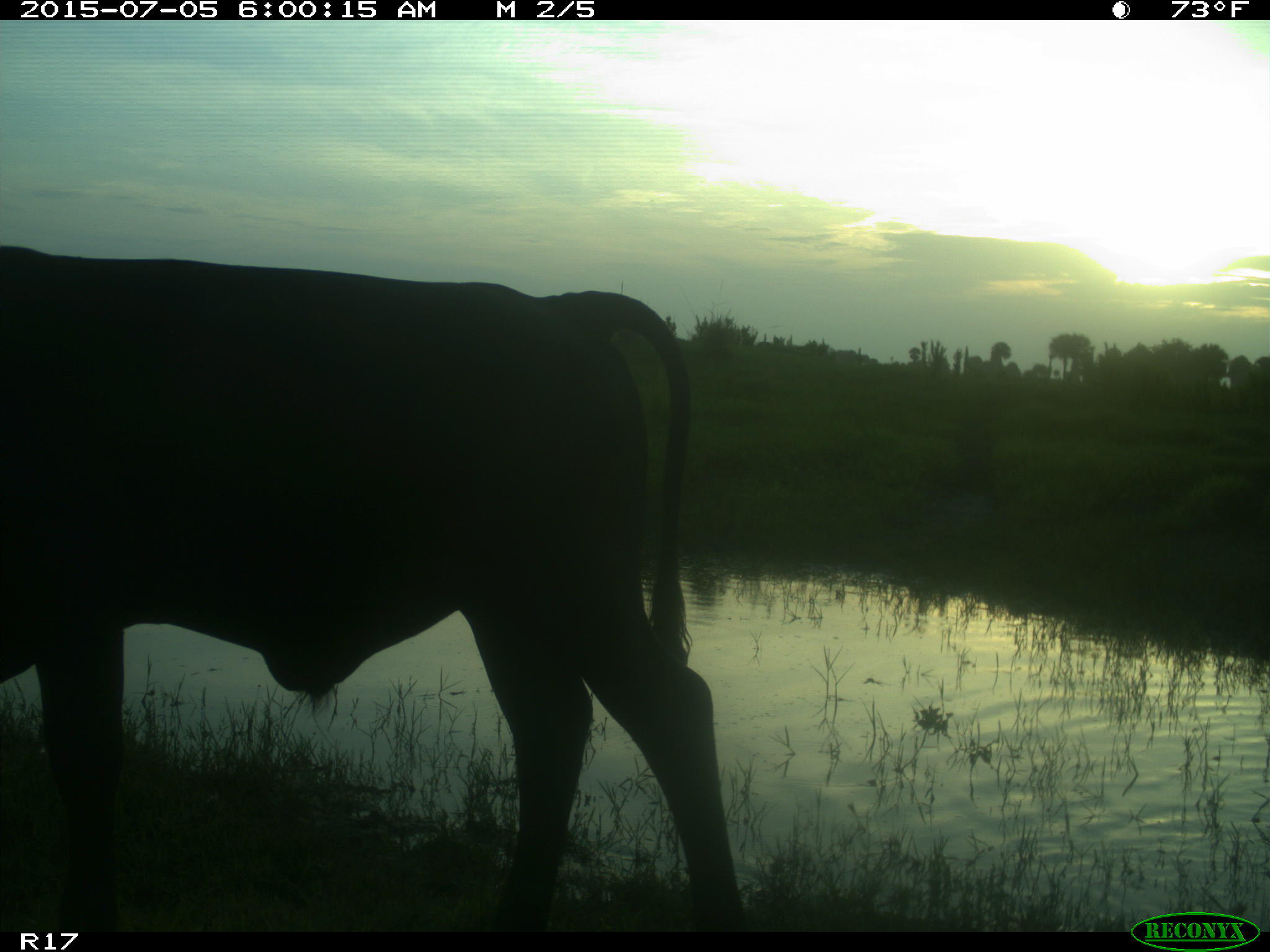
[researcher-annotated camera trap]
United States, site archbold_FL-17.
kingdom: Animalia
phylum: Chordata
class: Mammalia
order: Artiodactyla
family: Bovidae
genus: Bos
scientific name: Bos taurus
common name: domestic cow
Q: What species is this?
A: Bos taurus (domestic cow).